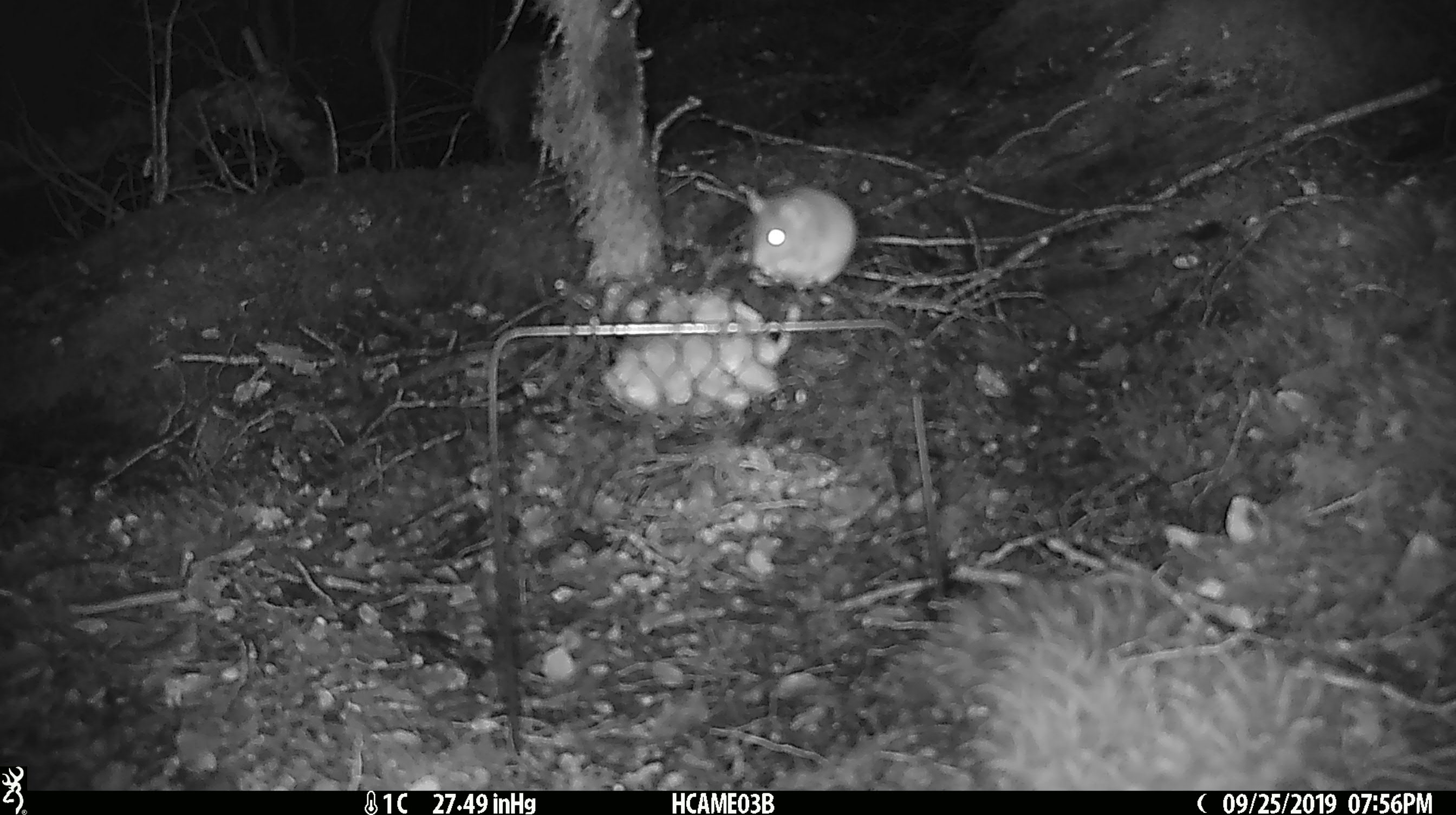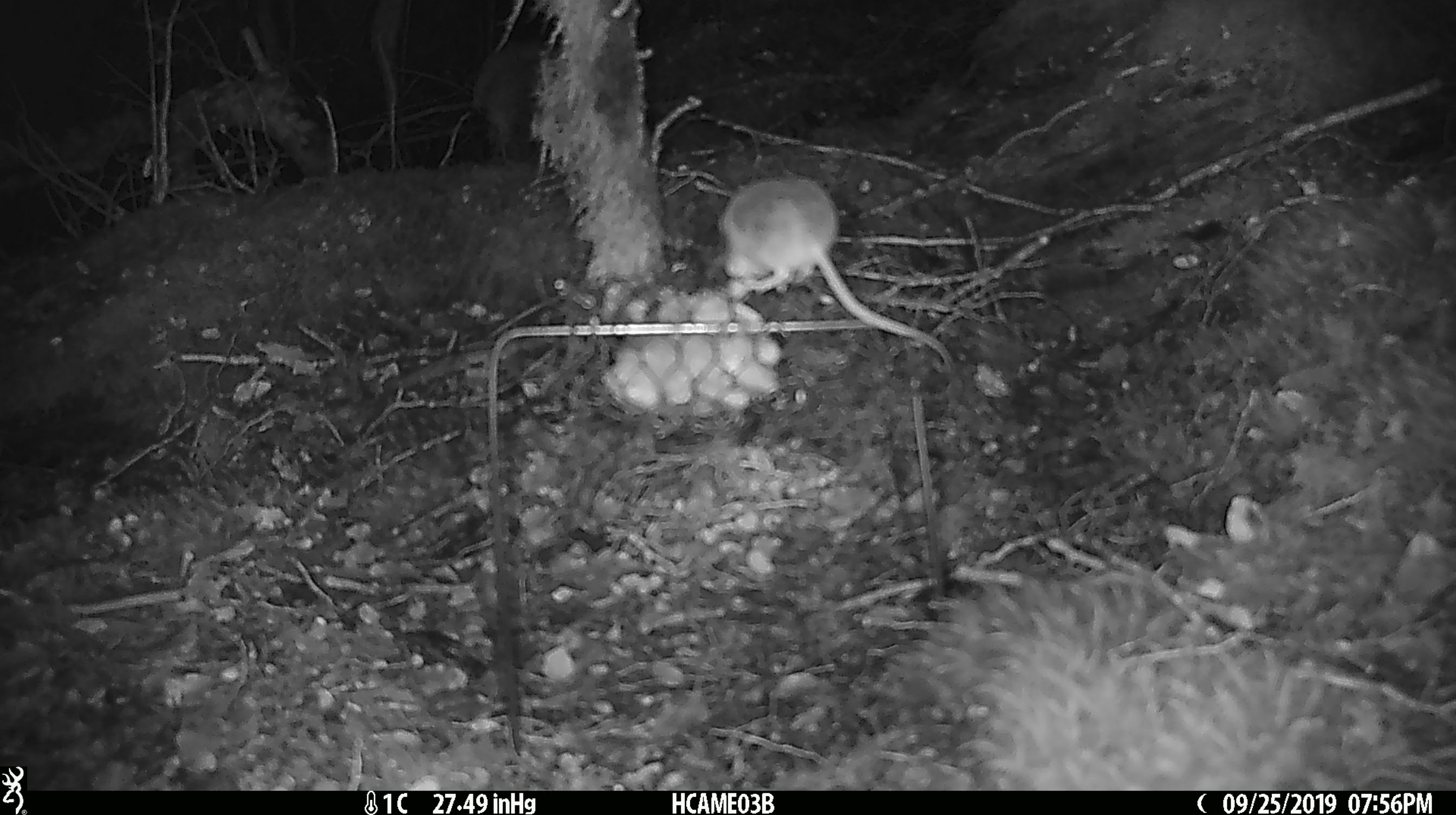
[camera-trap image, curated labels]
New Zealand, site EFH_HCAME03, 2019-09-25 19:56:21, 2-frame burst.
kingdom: Animalia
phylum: Chordata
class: Mammalia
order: Rodentia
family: Muridae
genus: Mus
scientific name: Mus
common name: mouse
Mouse (Mus).